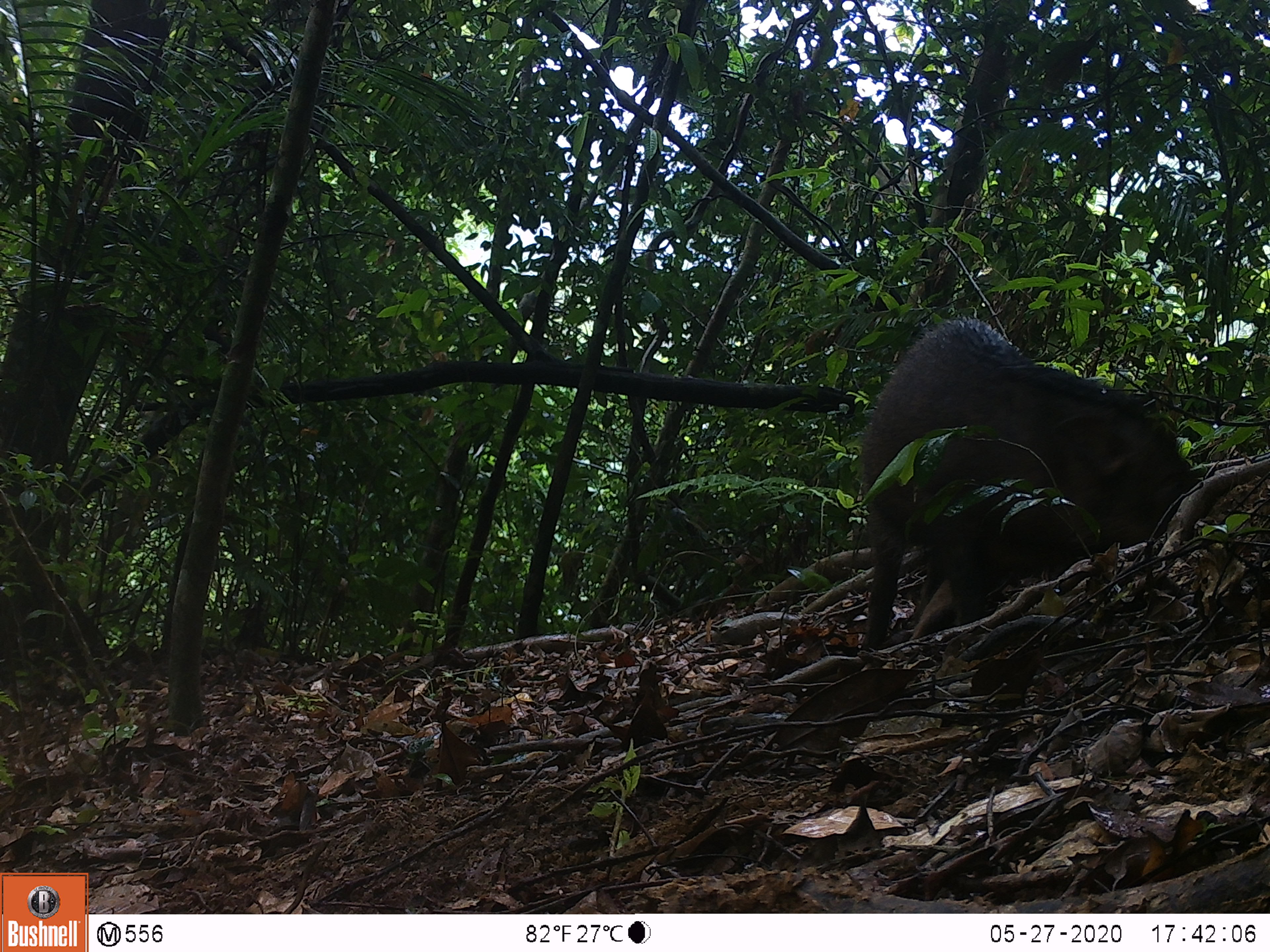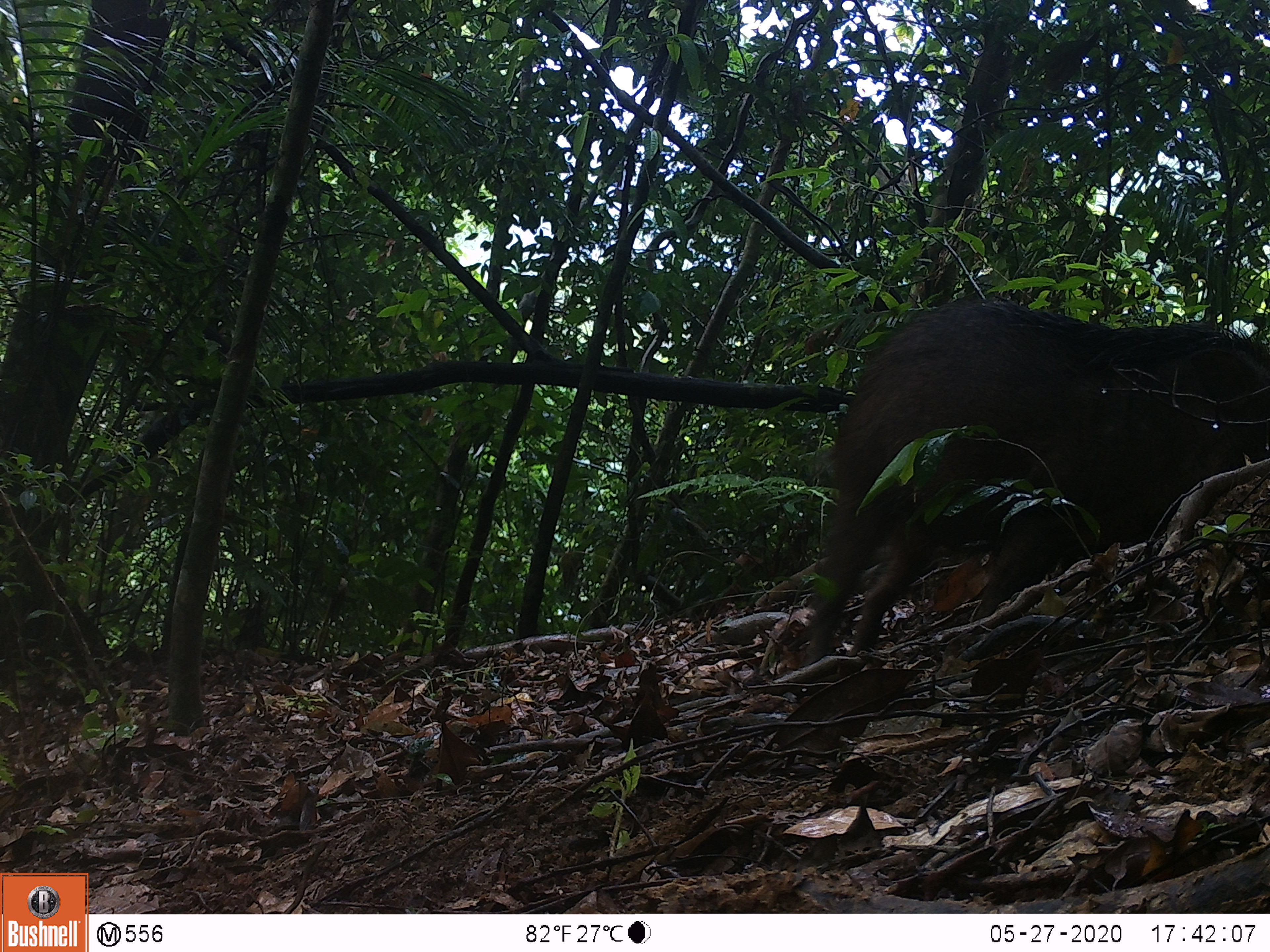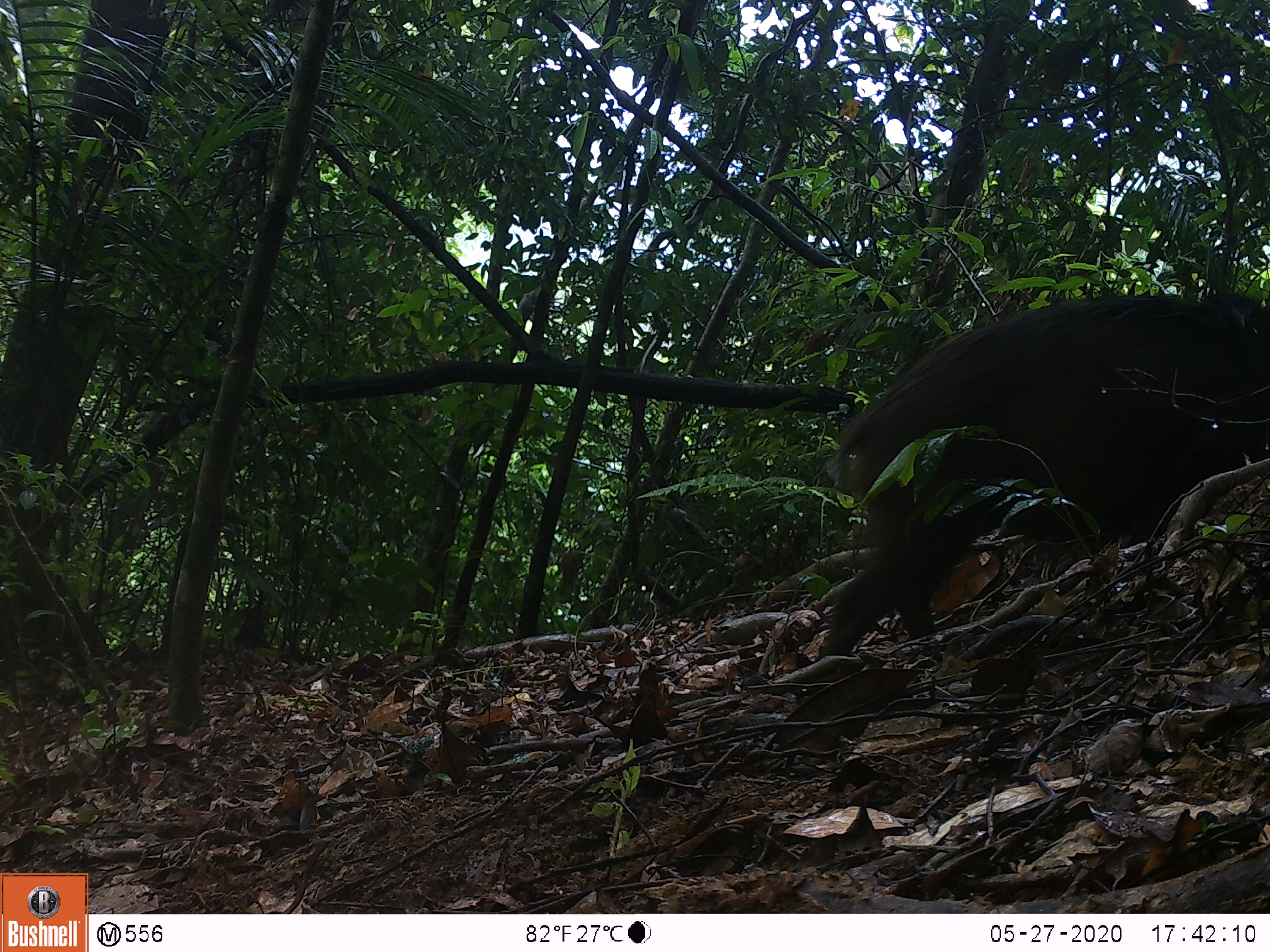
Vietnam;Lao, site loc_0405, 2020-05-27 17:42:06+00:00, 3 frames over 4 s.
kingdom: Animalia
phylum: Chordata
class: Mammalia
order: Artiodactyla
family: Suidae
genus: Sus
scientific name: Sus scrofa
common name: eurasian wild pig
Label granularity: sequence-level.